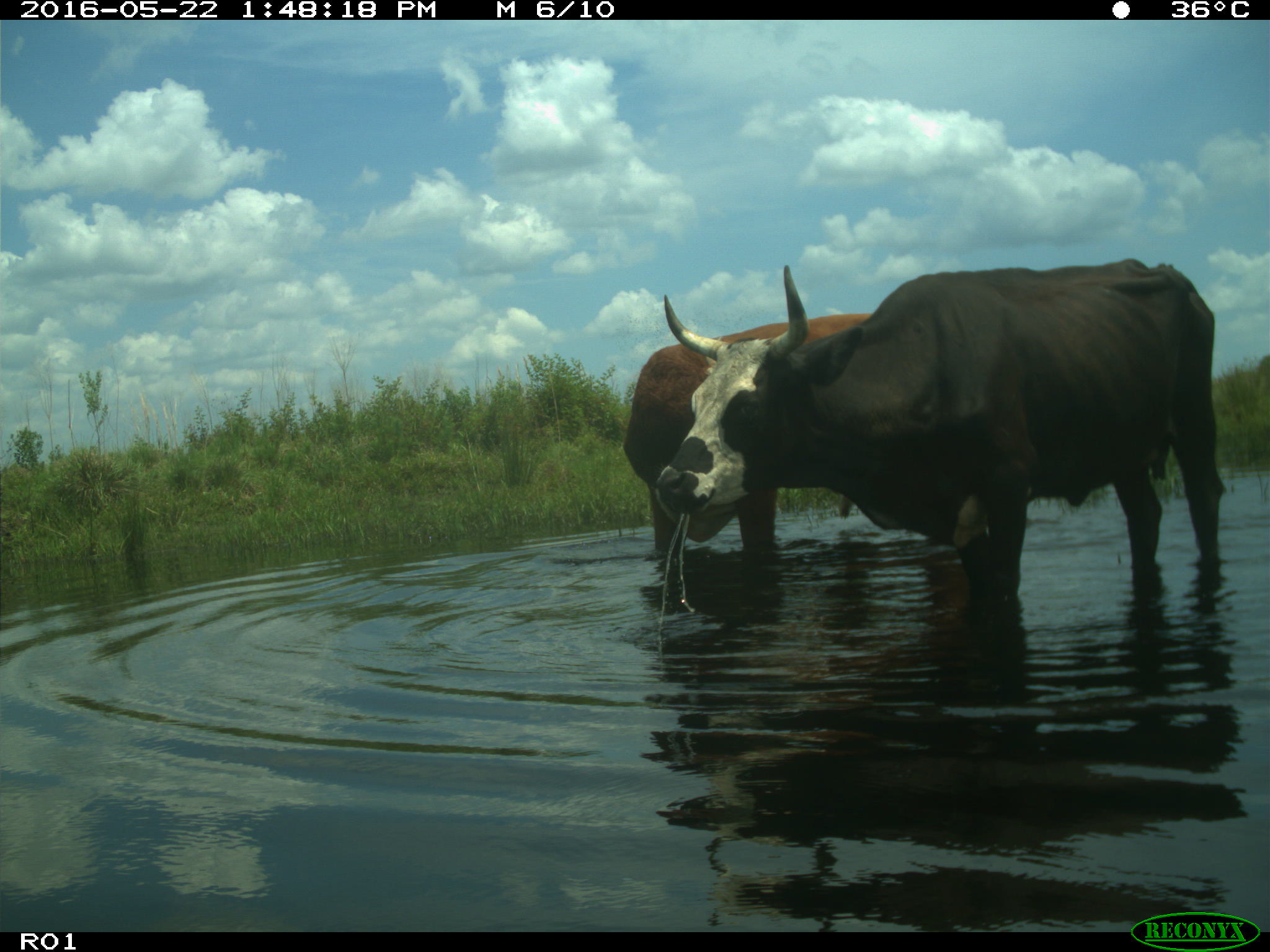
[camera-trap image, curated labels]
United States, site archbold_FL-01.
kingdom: Animalia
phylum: Chordata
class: Mammalia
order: Artiodactyla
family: Bovidae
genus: Bos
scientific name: Bos taurus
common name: domestic cow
Bos taurus (domestic cow).